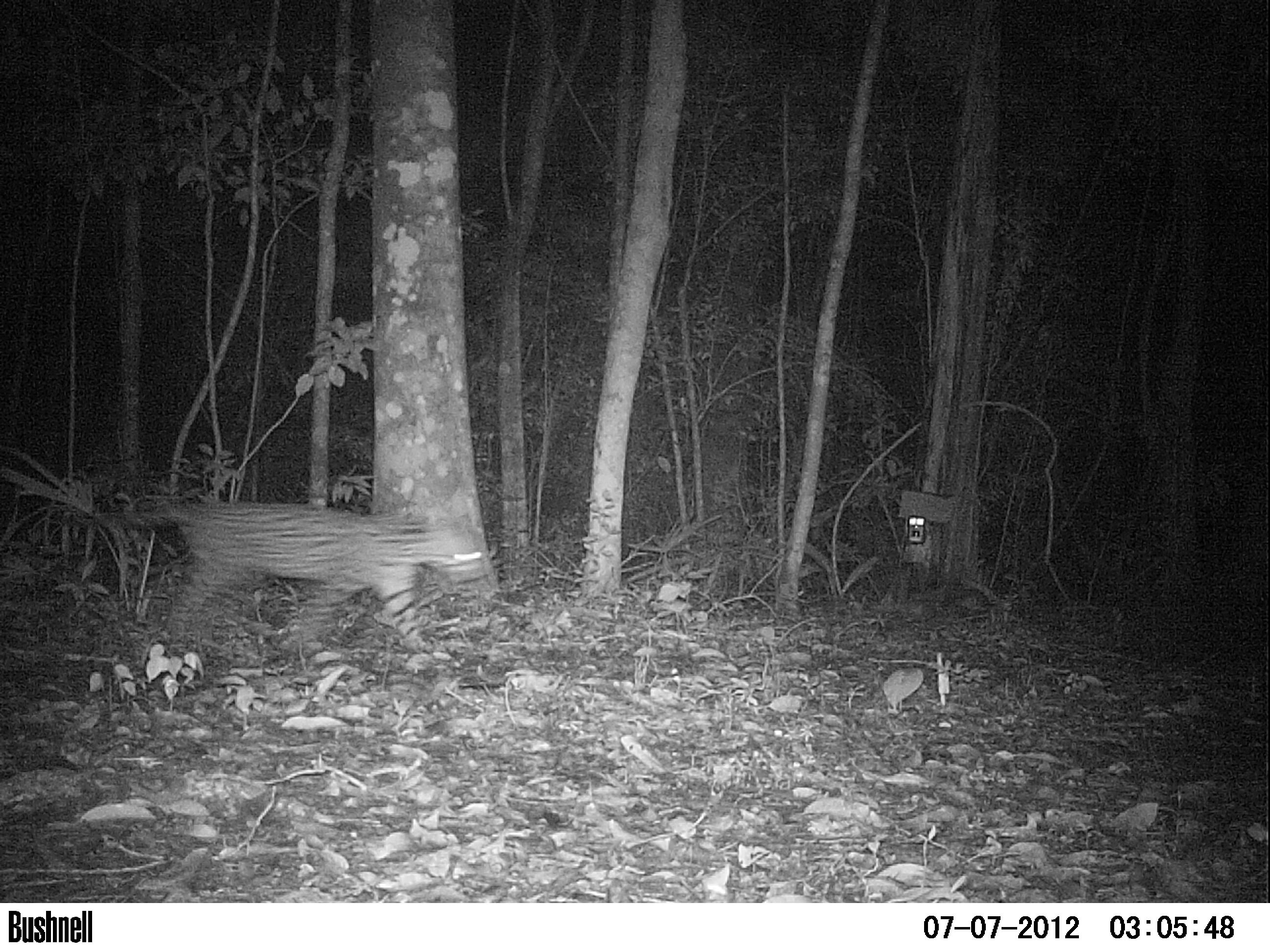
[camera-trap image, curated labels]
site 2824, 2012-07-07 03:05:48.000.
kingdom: Animalia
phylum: Chordata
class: Mammalia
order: Carnivora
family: Felidae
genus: Leopardus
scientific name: Leopardus pardalis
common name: ocelot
Leopardus pardalis (ocelot), count 1, age adult.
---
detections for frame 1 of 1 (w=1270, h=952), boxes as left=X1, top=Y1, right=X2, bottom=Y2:
leopardus pardalis: left=20, top=492, right=487, bottom=657